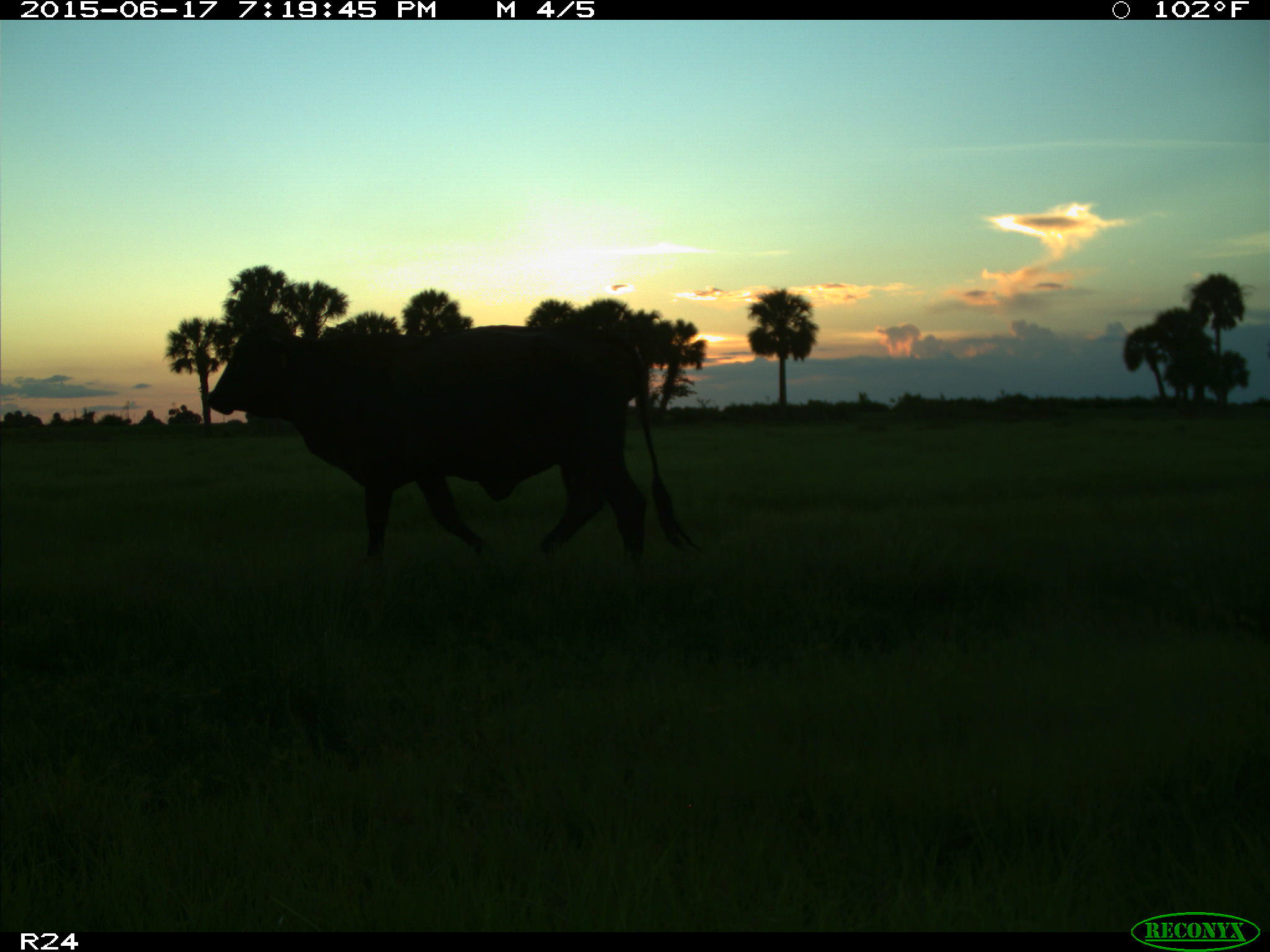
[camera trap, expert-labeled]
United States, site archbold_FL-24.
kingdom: Animalia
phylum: Chordata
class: Mammalia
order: Artiodactyla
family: Bovidae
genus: Bos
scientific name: Bos taurus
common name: domestic cow